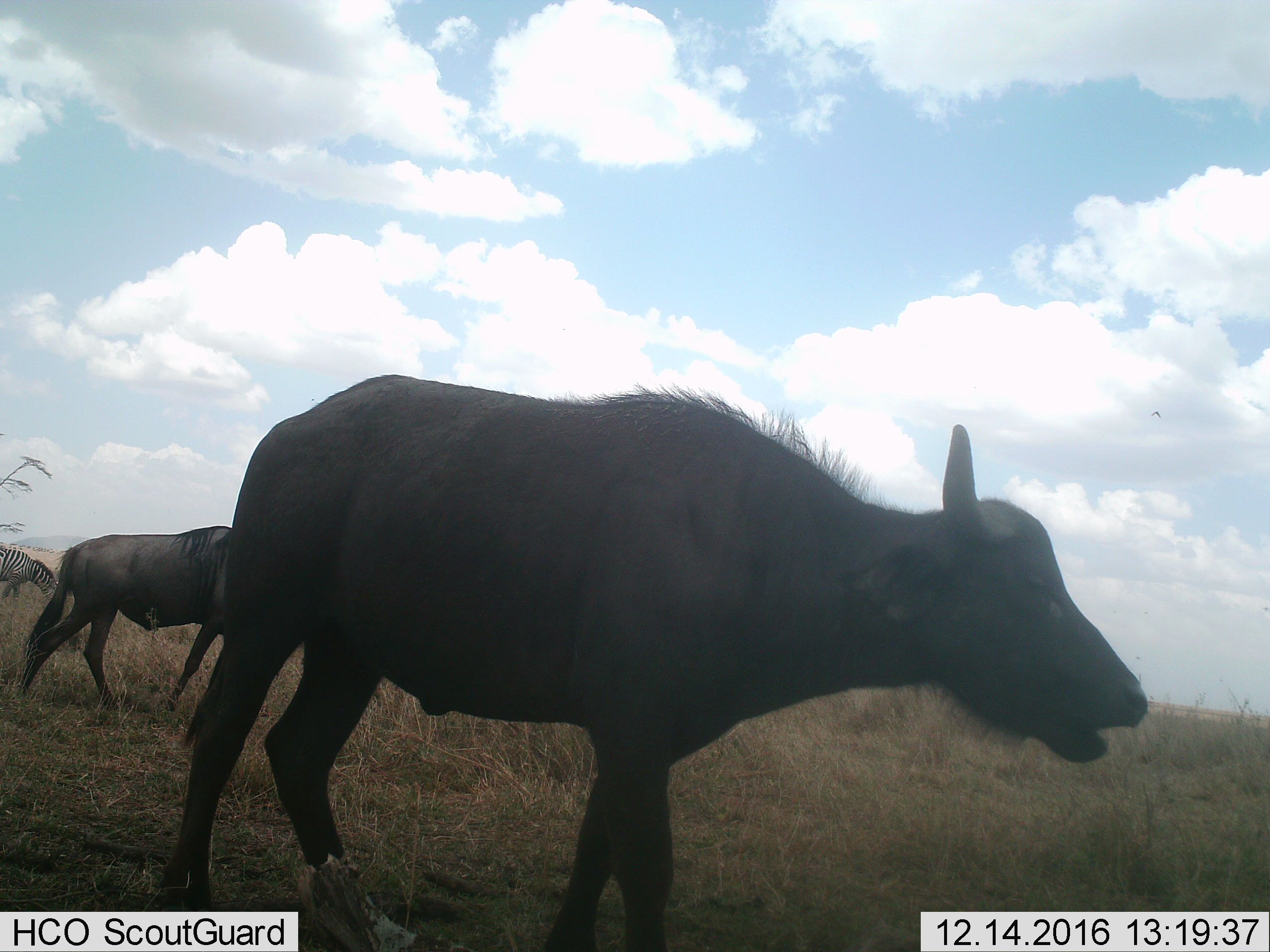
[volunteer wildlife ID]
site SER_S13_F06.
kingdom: Animalia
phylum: Chordata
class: Mammalia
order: Artiodactyla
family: Bovidae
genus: Syncerus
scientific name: Syncerus caffer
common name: african buffalo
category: buffalo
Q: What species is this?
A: Buffalo (african buffalo) (Syncerus caffer).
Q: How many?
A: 1.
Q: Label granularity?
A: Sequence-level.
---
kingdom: Animalia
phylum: Chordata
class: Mammalia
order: Artiodactyla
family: Bovidae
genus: Connochaetes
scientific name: Connochaetes taurinus taurinus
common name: blue wildebeest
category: wildebeestblue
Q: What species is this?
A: Wildebeestblue (blue wildebeest) (Connochaetes taurinus taurinus).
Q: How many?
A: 1.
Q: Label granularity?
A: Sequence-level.